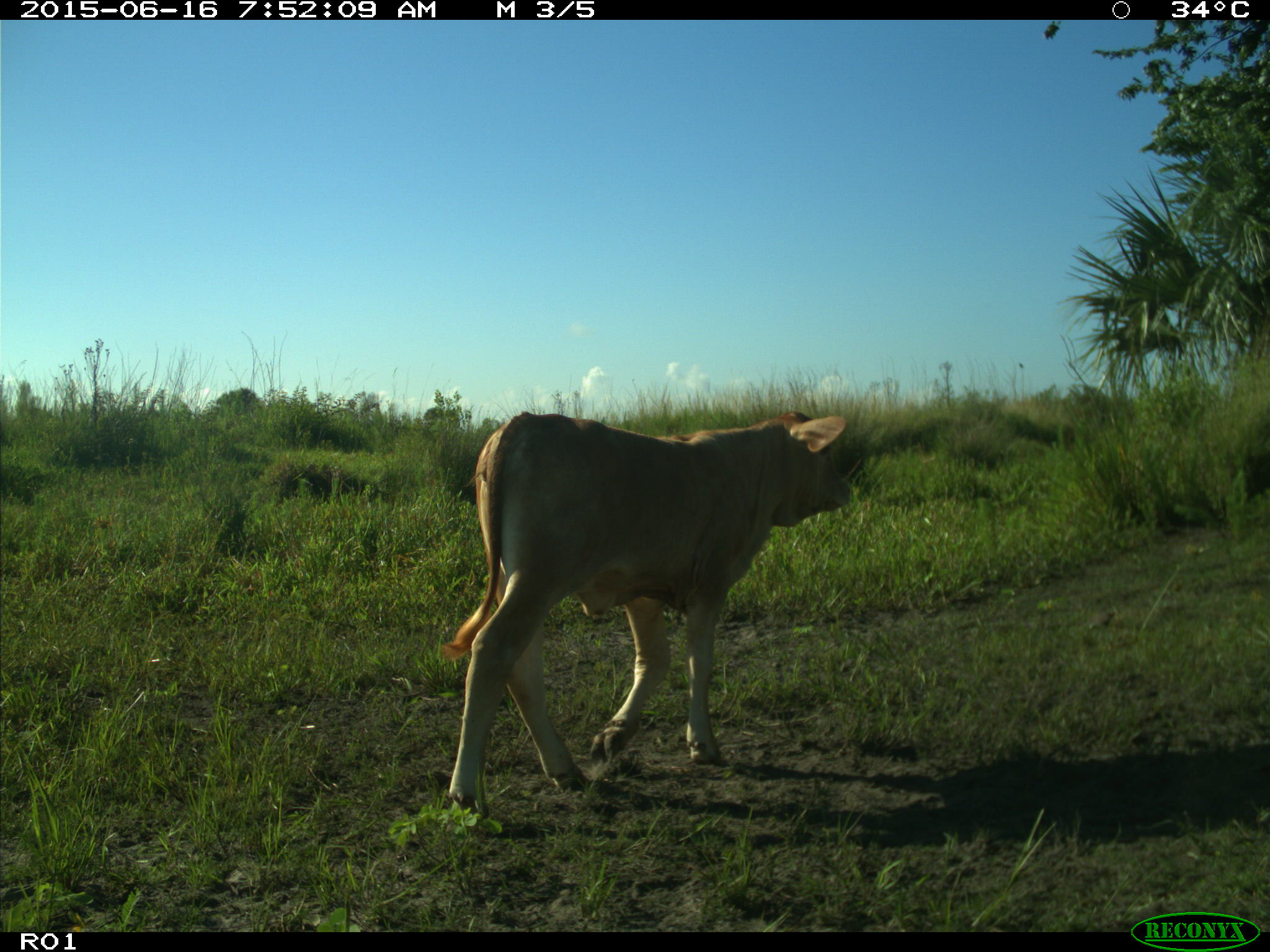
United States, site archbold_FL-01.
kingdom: Animalia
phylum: Chordata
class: Mammalia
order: Artiodactyla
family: Bovidae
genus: Bos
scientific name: Bos taurus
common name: domestic cow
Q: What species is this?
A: Bos taurus (domestic cow).